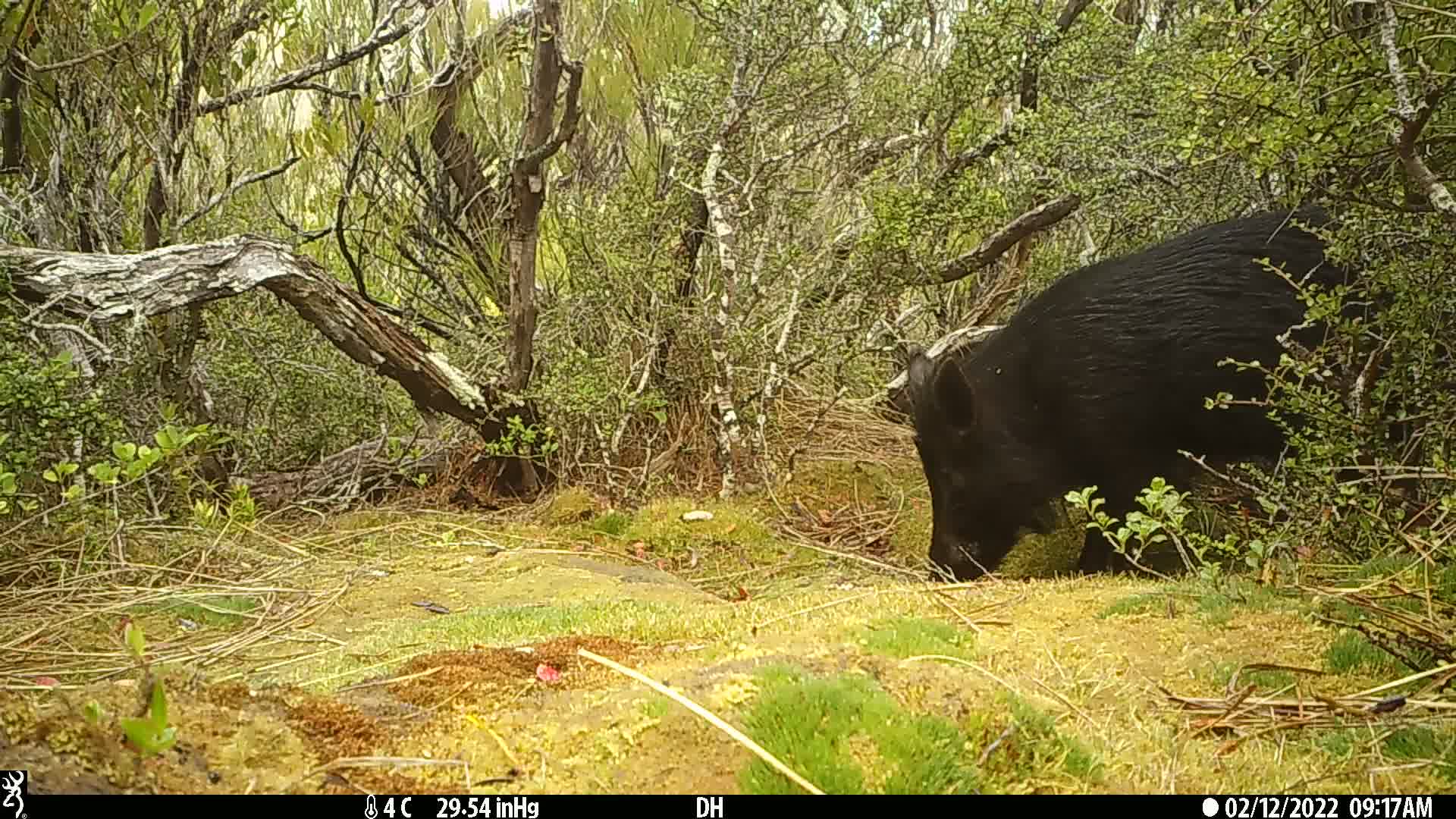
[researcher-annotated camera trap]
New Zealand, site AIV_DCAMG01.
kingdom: Animalia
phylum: Chordata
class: Mammalia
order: Artiodactyla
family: Suidae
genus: Sus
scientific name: Sus scrofa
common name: pig